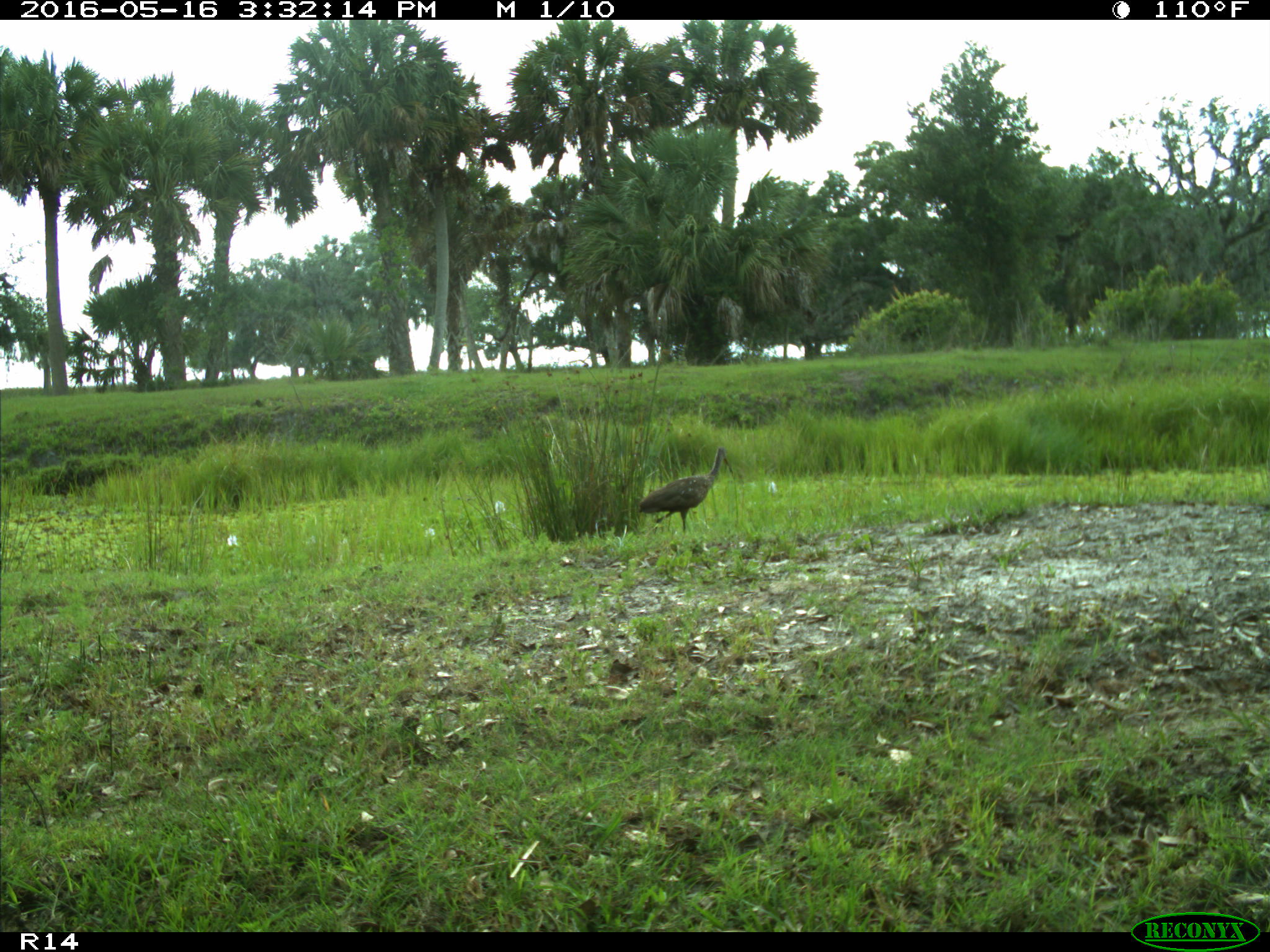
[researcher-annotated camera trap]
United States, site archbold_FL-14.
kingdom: Animalia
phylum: Chordata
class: Aves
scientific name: Aves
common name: birds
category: unidentified bird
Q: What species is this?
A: Unidentified bird (birds) (Aves).